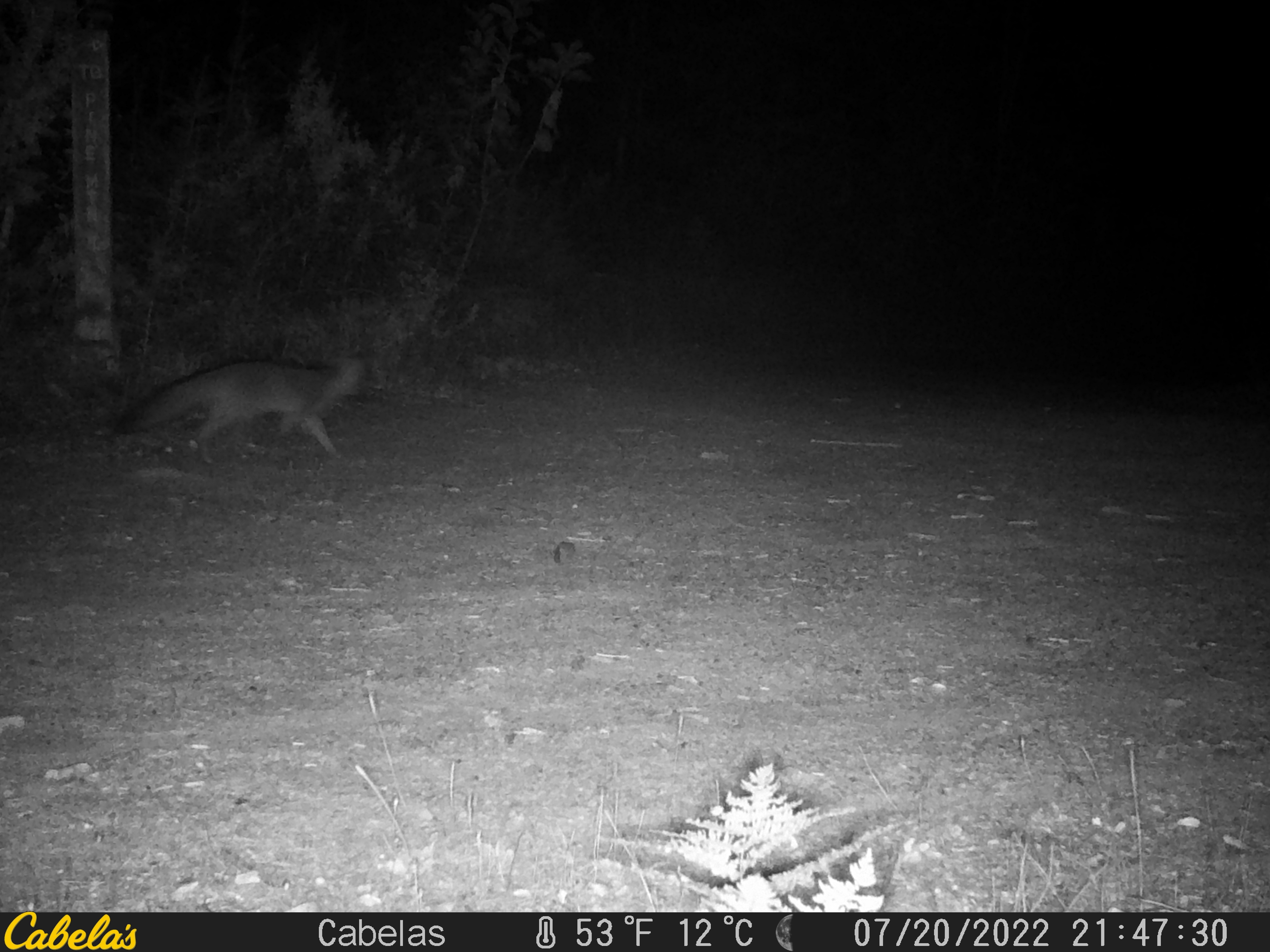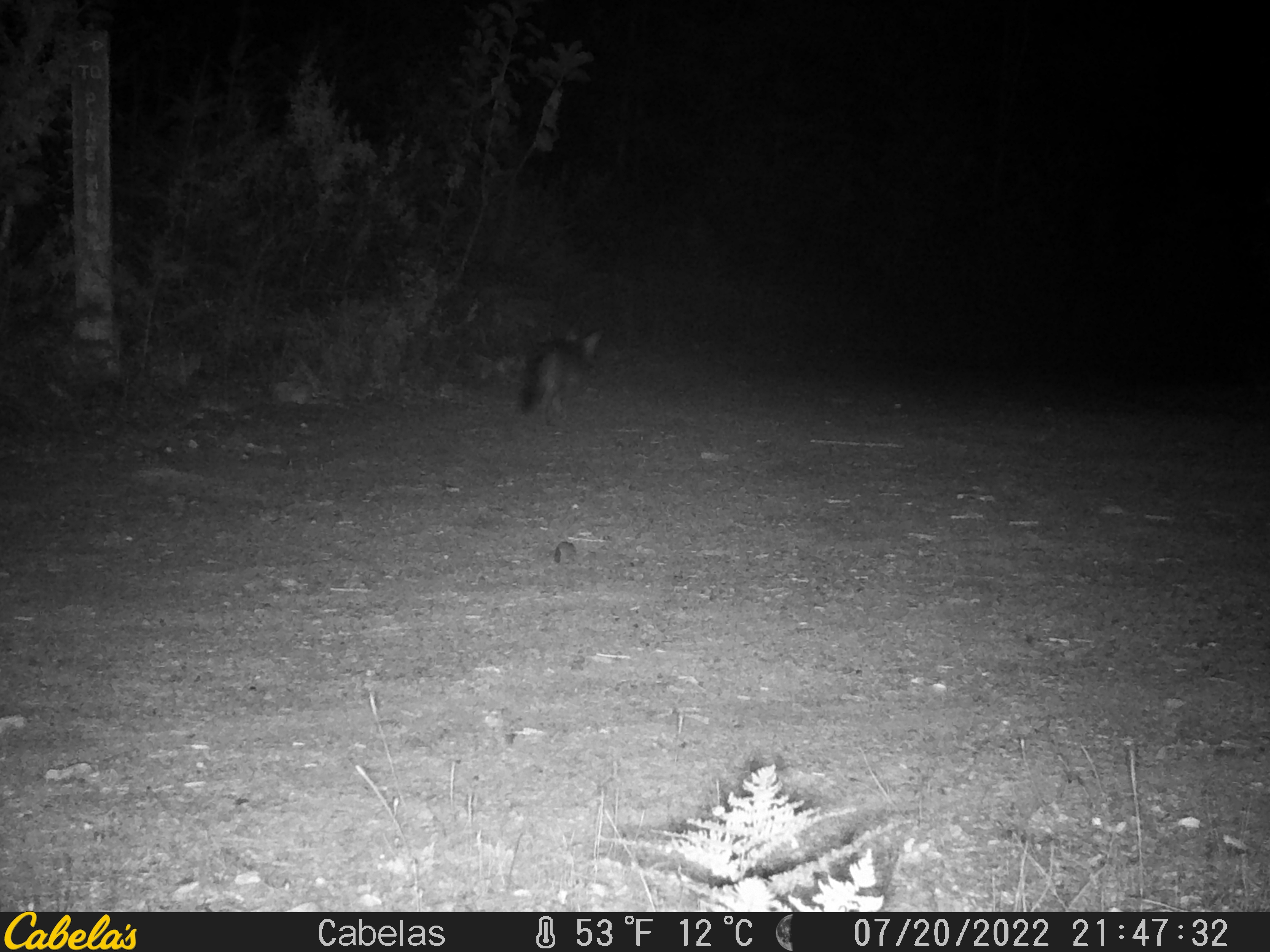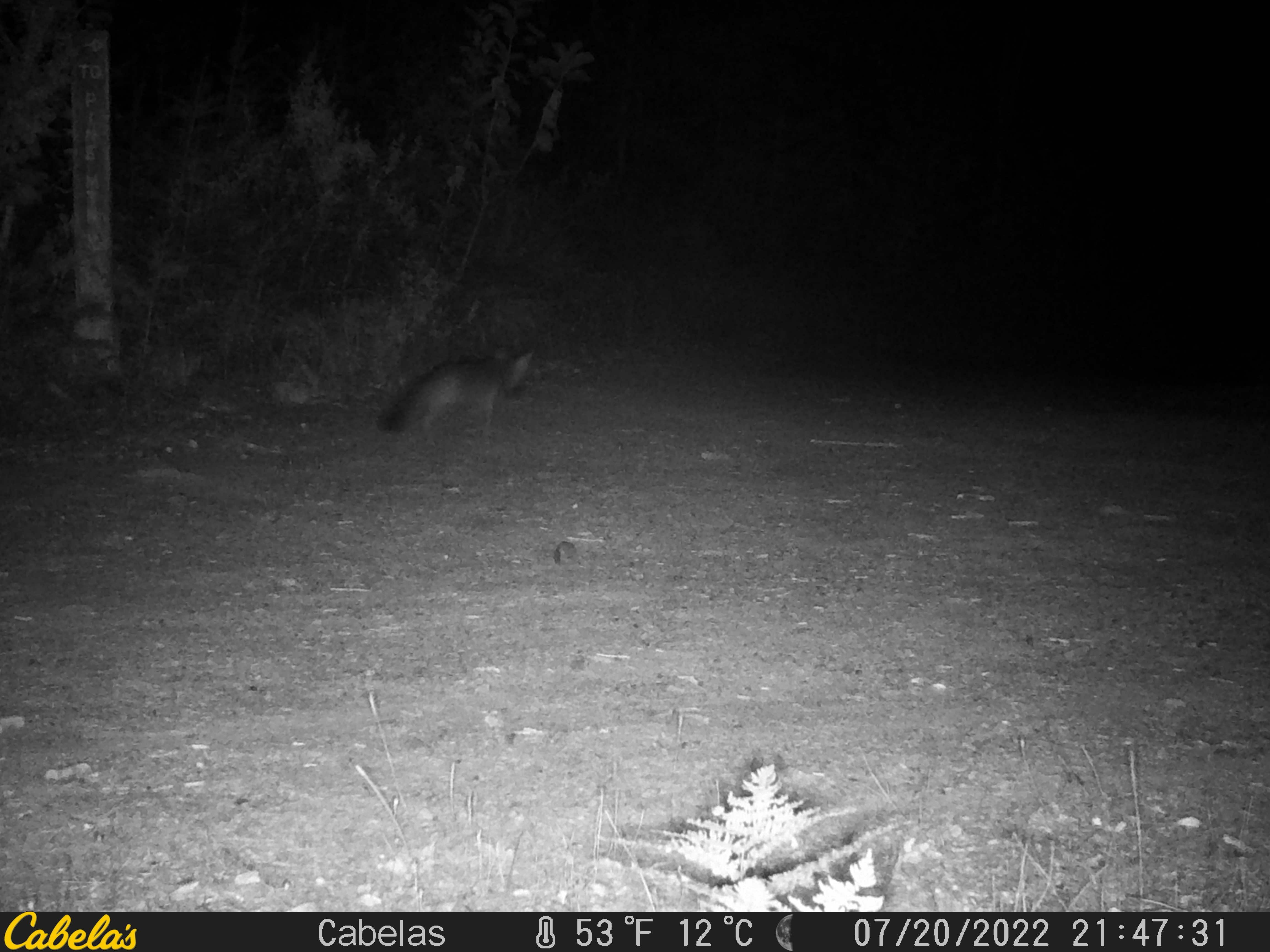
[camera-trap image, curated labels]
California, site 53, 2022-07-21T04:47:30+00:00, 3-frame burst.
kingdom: Animalia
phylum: Chordata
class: Mammalia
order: Carnivora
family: Canidae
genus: Urocyon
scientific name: Urocyon cinereoargenteus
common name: gray fox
Gray fox (Urocyon cinereoargenteus).